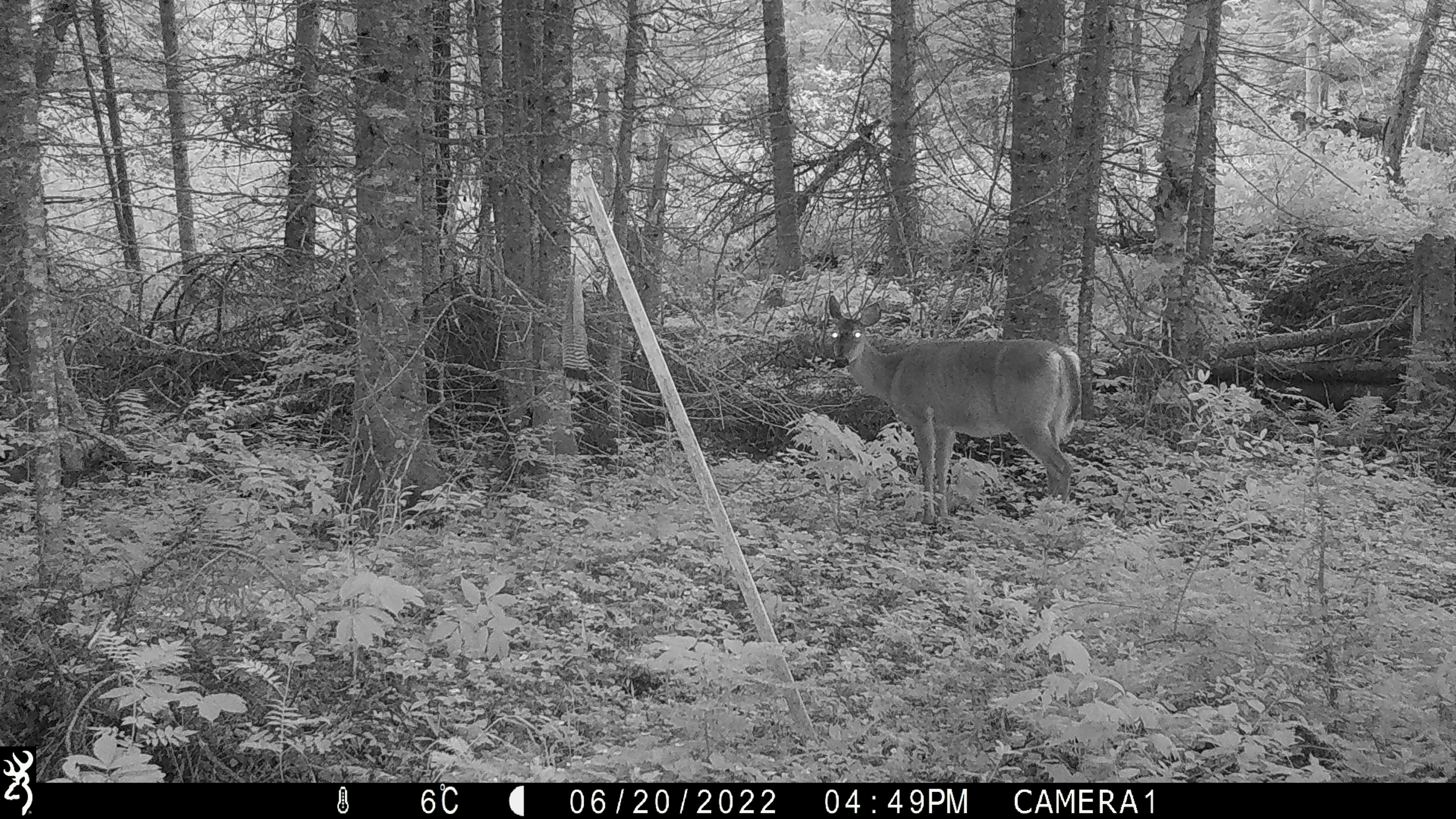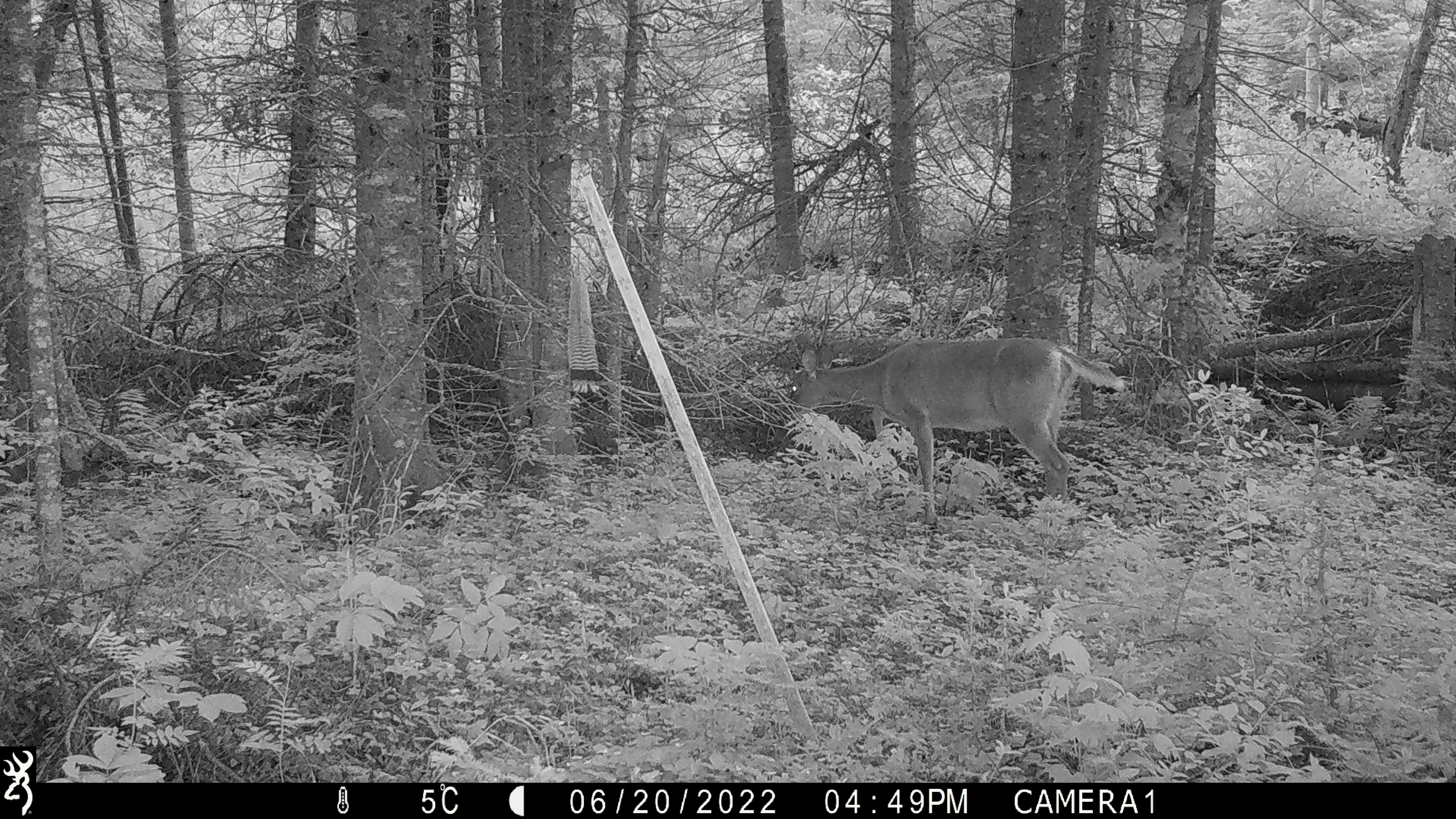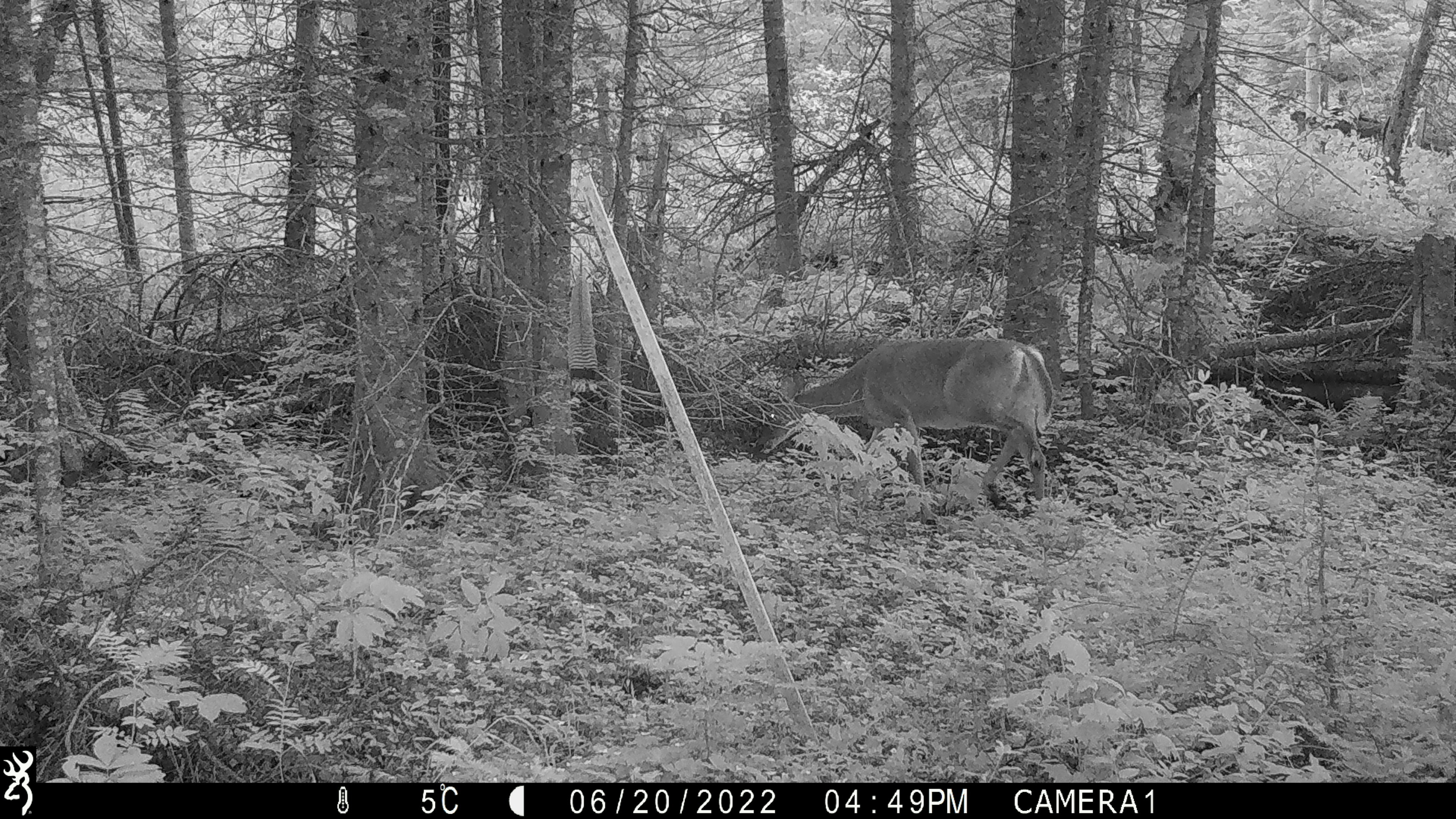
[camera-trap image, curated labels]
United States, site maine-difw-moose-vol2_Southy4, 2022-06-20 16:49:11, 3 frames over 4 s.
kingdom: Animalia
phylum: Chordata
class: Mammalia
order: Artiodactyla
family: Cervidae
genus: Odocoileus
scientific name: Odocoileus virginianus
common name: white-tailed deer